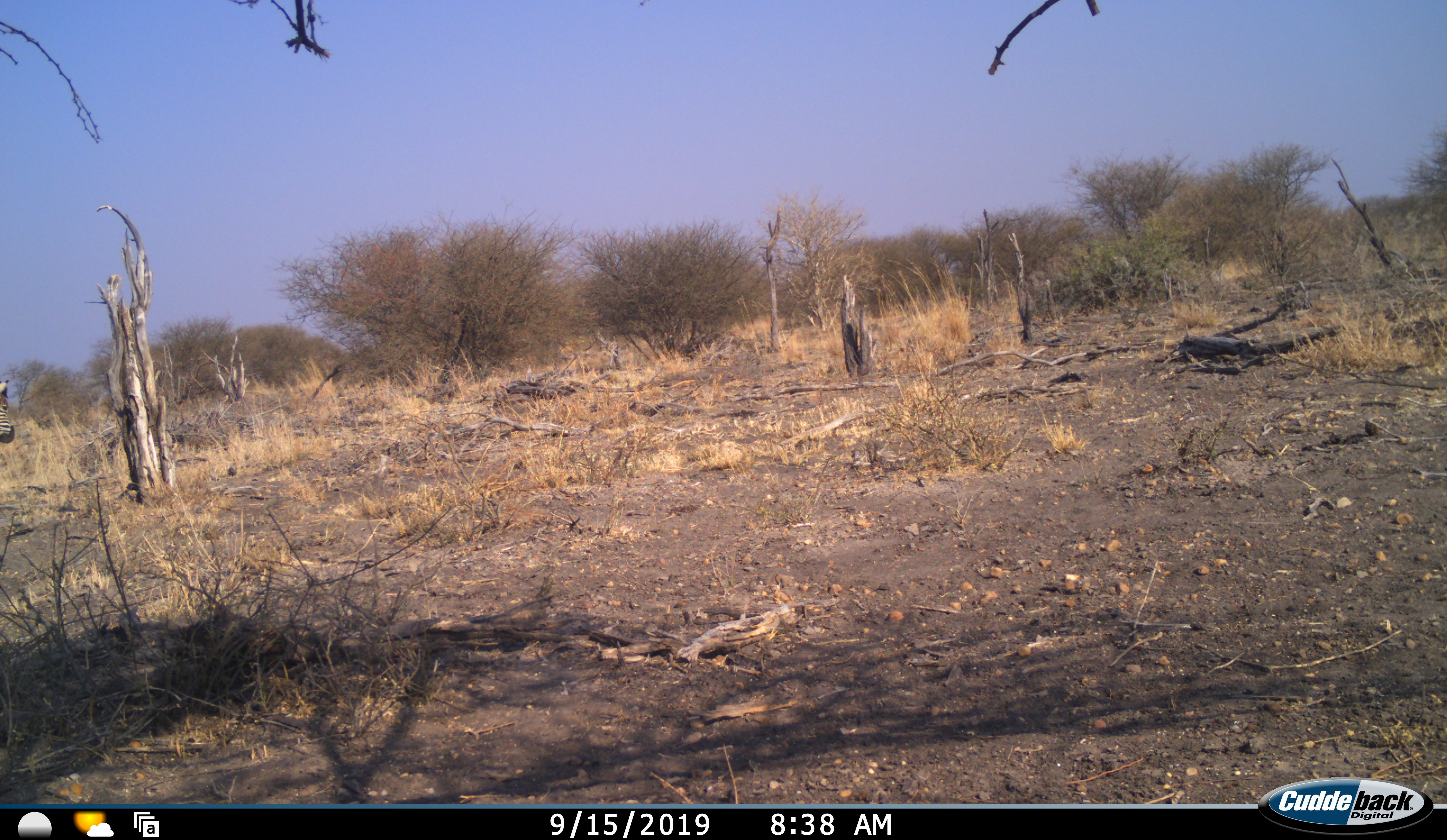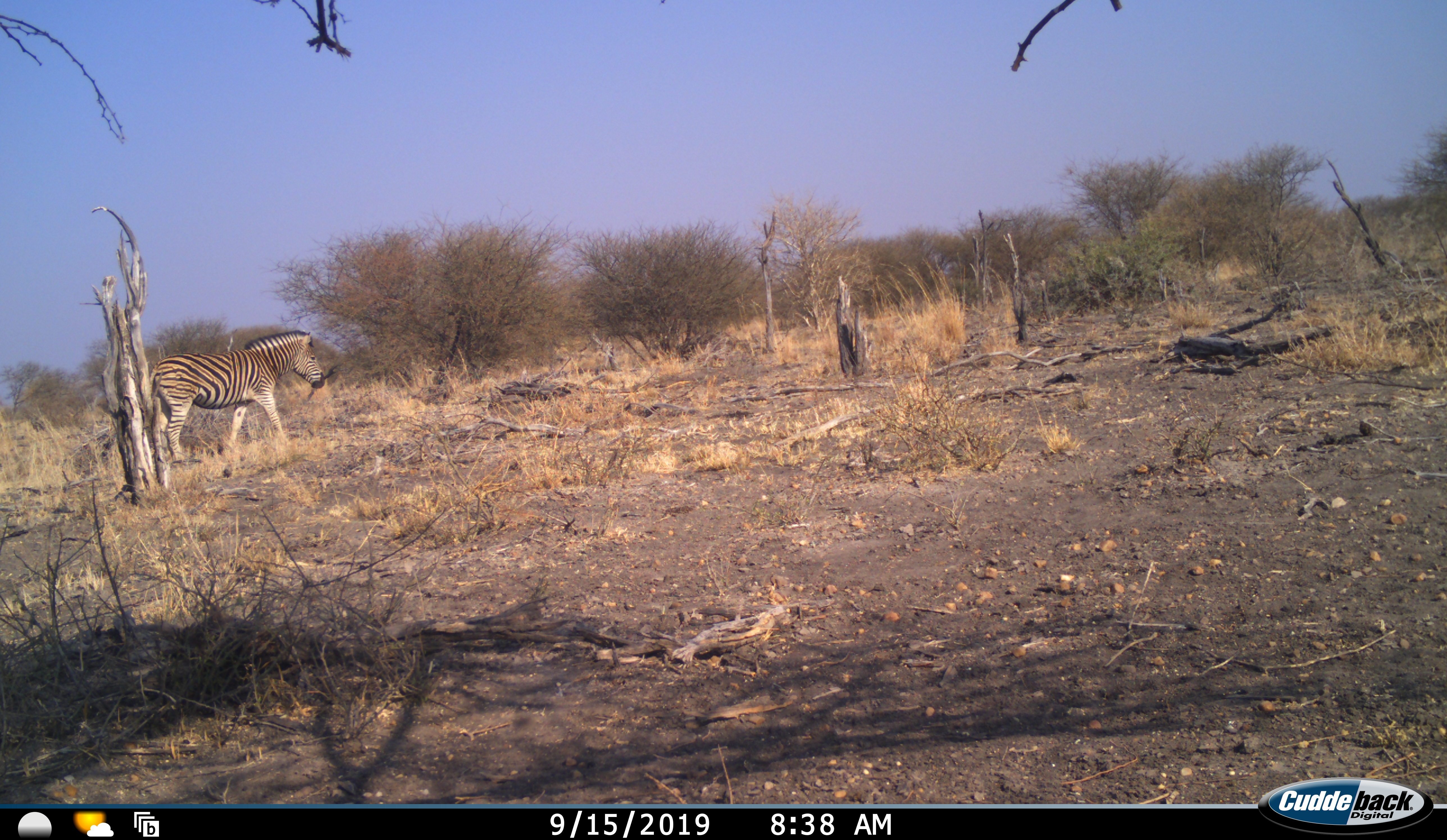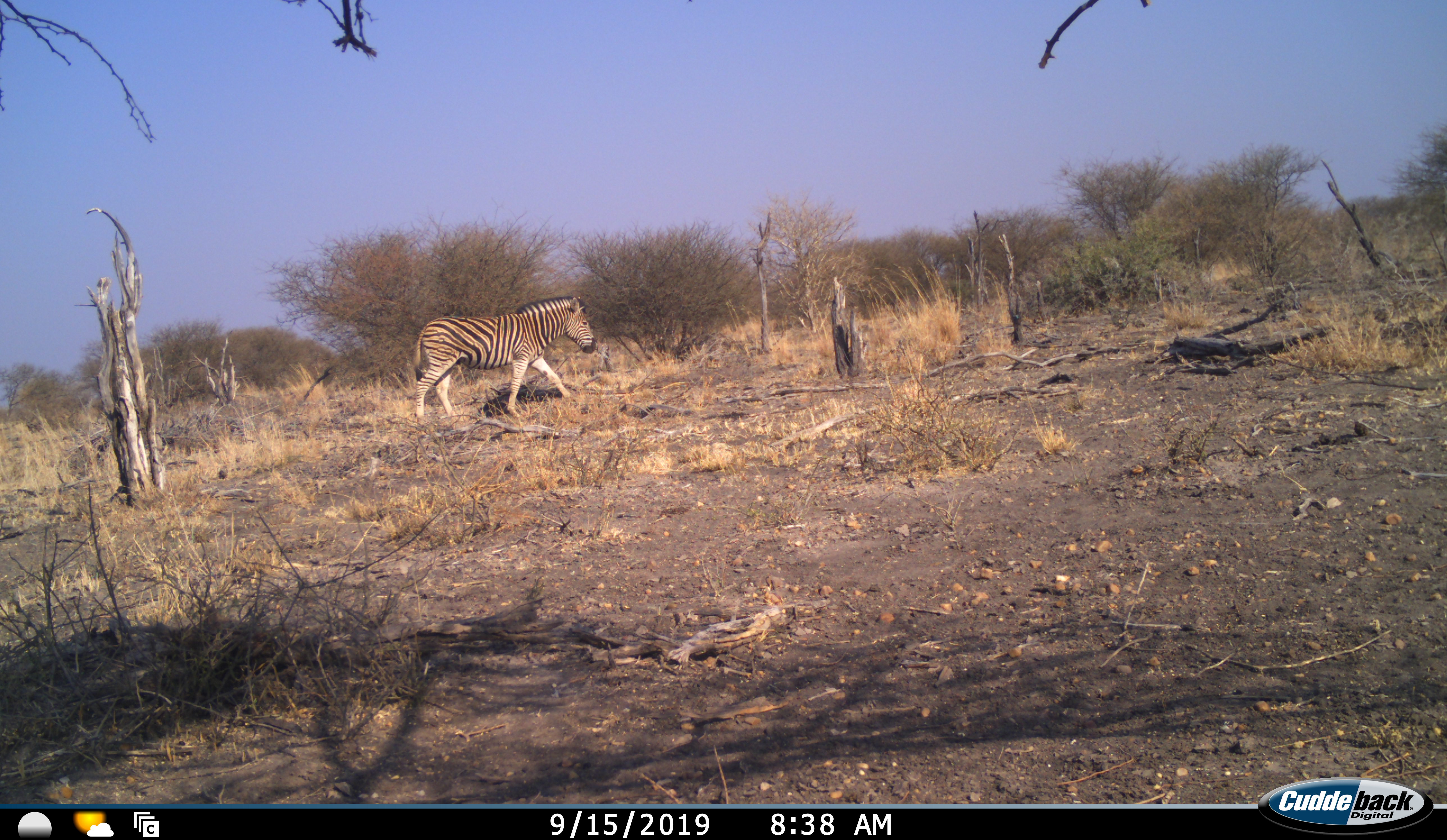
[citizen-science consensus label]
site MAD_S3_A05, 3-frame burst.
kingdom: Animalia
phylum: Chordata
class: Mammalia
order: Perissodactyla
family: Equidae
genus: Equus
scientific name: Equus quagga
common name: plains zebra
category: zebraplains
Zebraplains (plains zebra) (Equus quagga), count 1. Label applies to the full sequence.